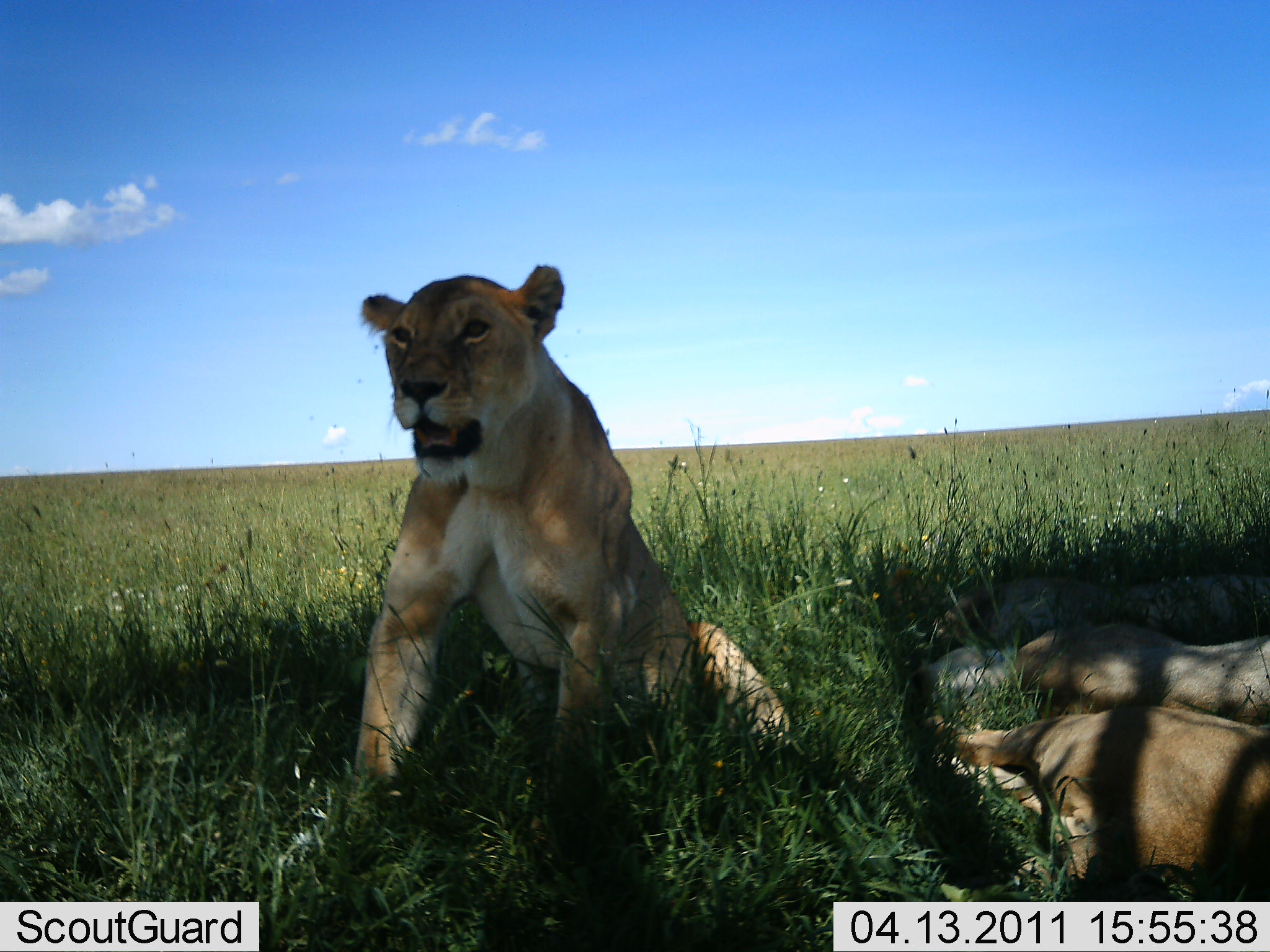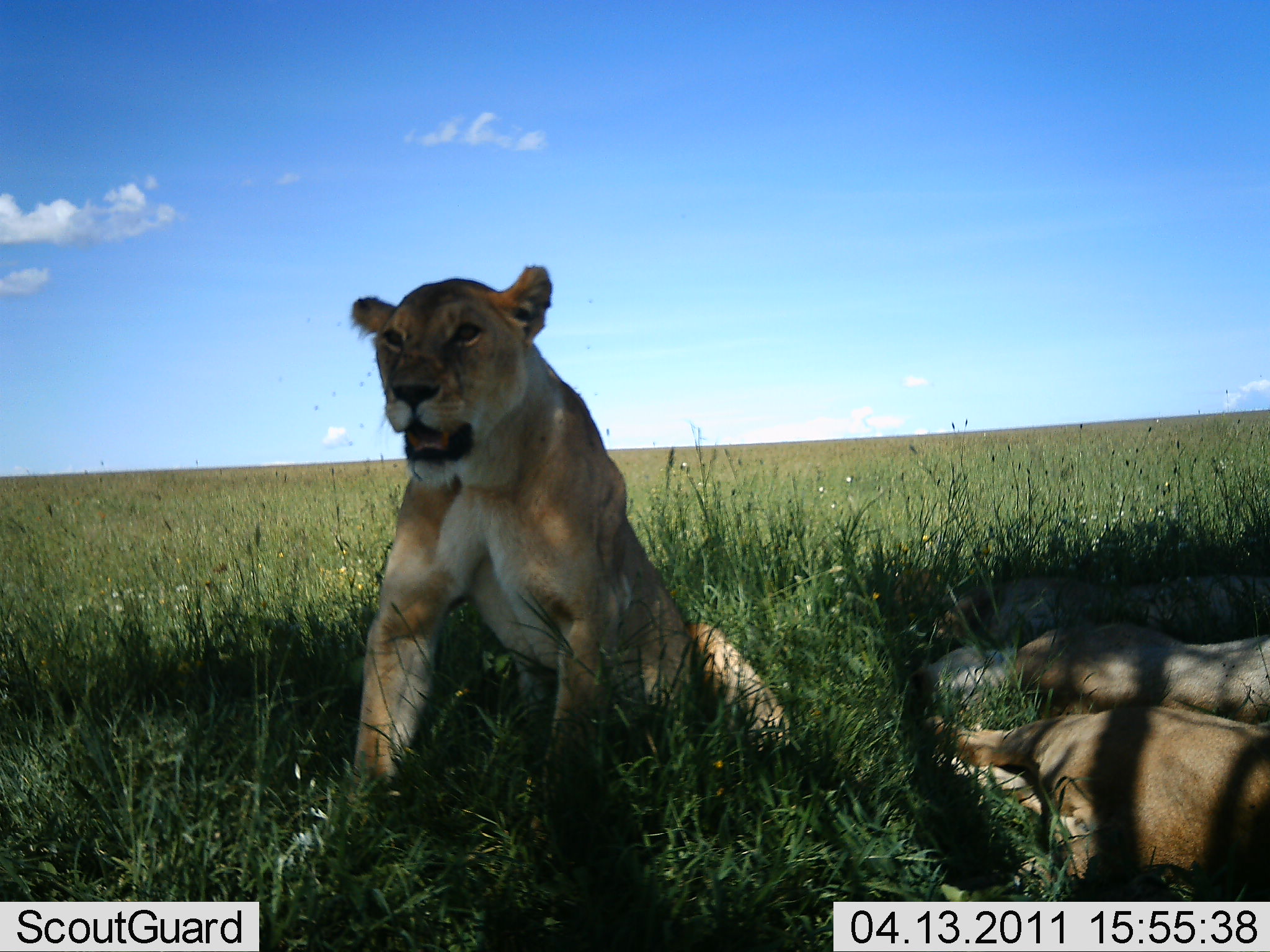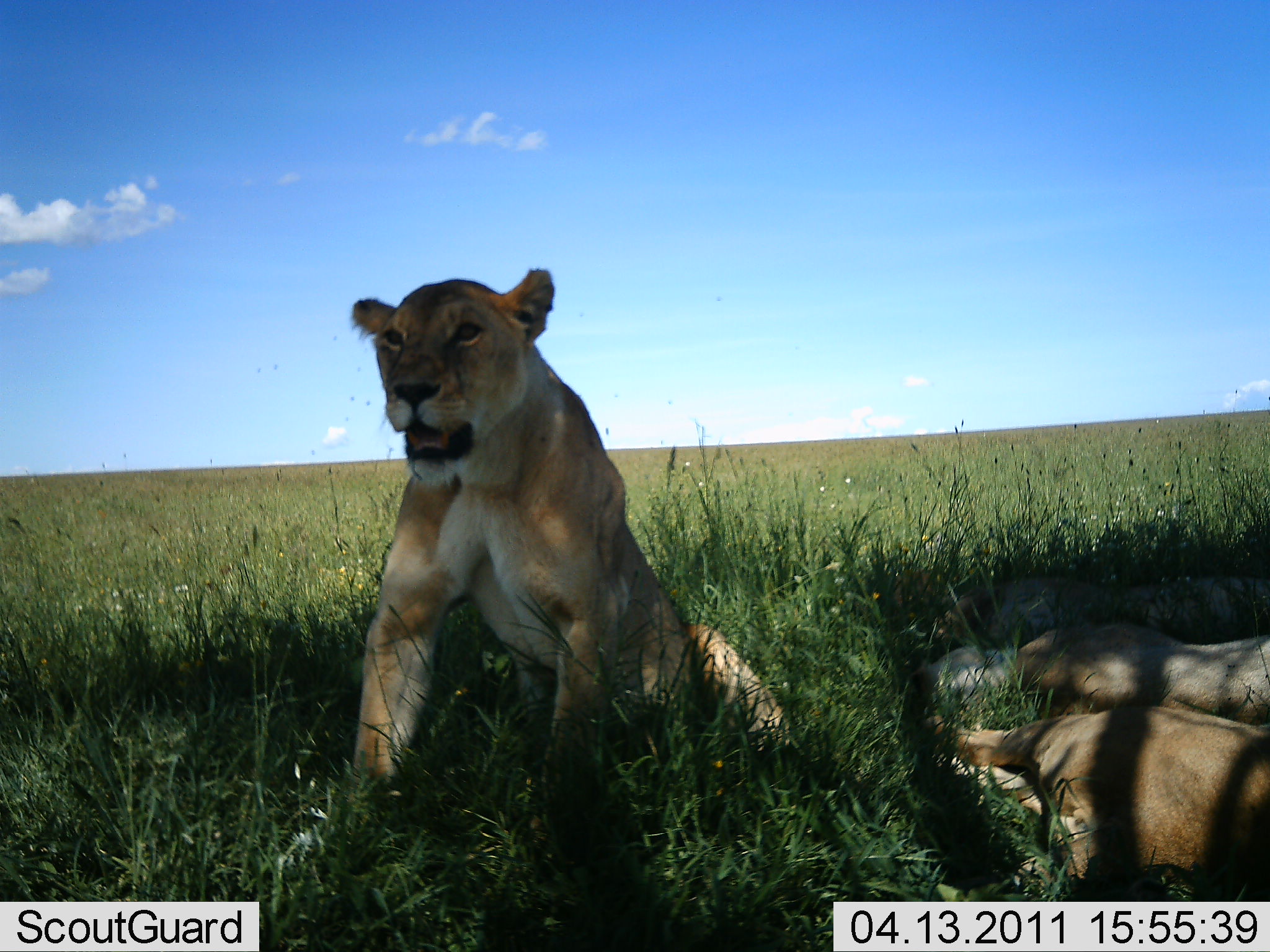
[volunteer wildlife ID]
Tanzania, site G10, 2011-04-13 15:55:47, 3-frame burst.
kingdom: Animalia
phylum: Chordata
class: Mammalia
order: Carnivora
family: Felidae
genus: Panthera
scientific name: Panthera leo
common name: lion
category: lionfemale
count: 4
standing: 15%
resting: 92%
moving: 0%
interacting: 8%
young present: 8%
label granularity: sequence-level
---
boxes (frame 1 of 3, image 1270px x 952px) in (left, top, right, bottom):
animal: (334, 259, 790, 832); (918, 709, 1269, 903); (917, 572, 1269, 707)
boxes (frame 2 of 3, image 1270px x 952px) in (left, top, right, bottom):
animal: (325, 261, 792, 839); (915, 704, 1269, 898); (912, 569, 1269, 702)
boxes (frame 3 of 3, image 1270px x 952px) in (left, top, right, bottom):
animal: (344, 264, 785, 821); (920, 704, 1269, 897); (914, 568, 1270, 705)